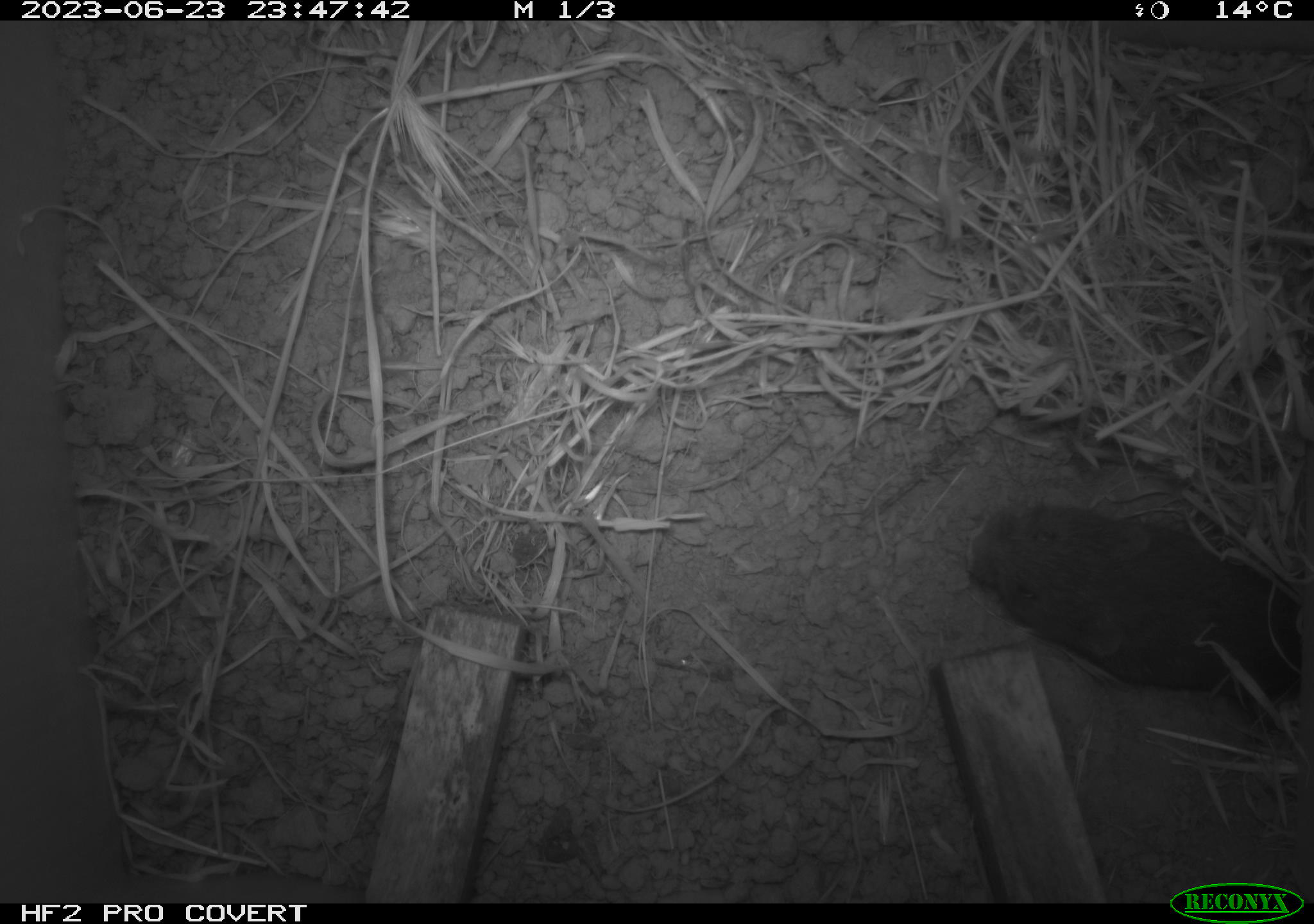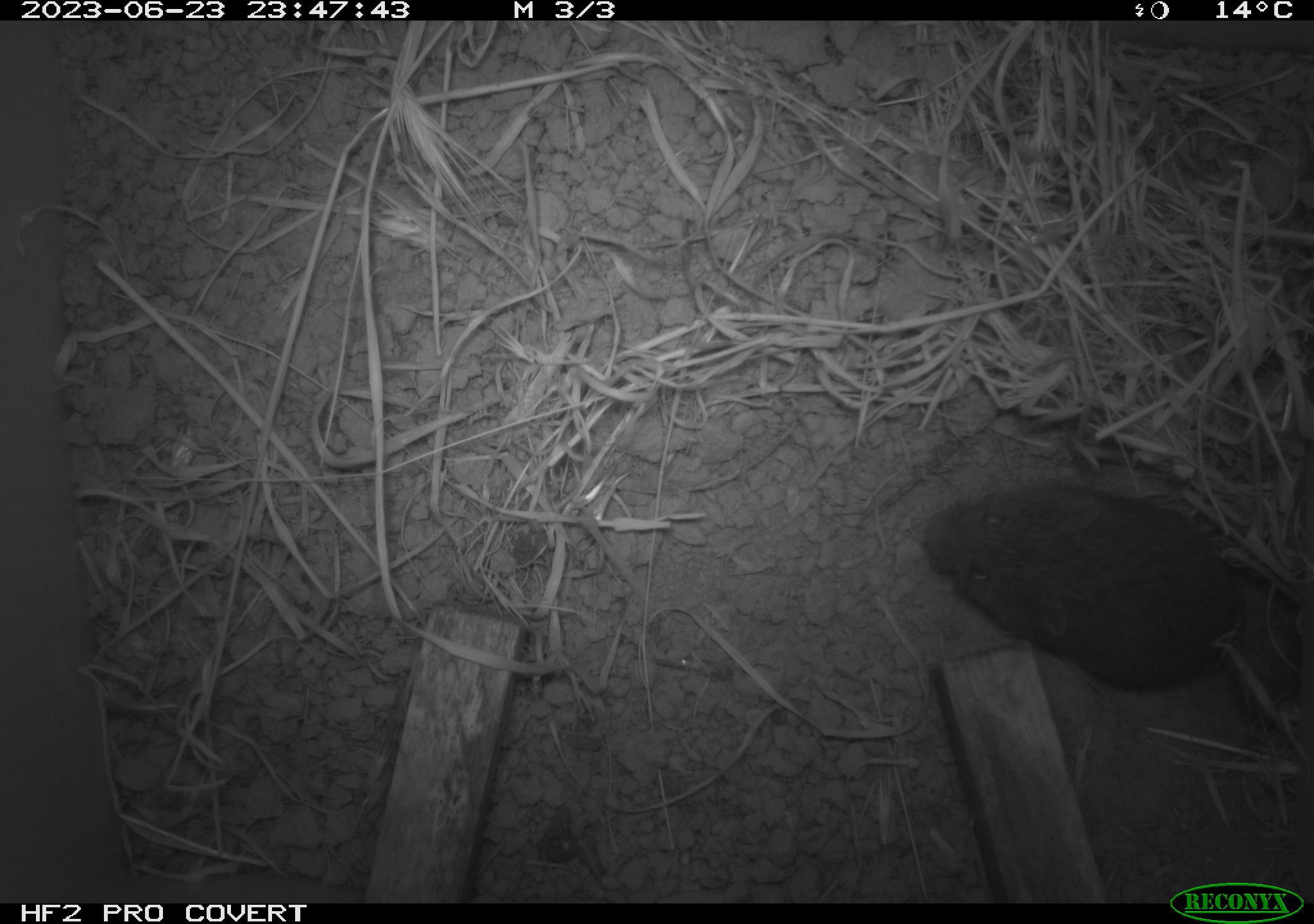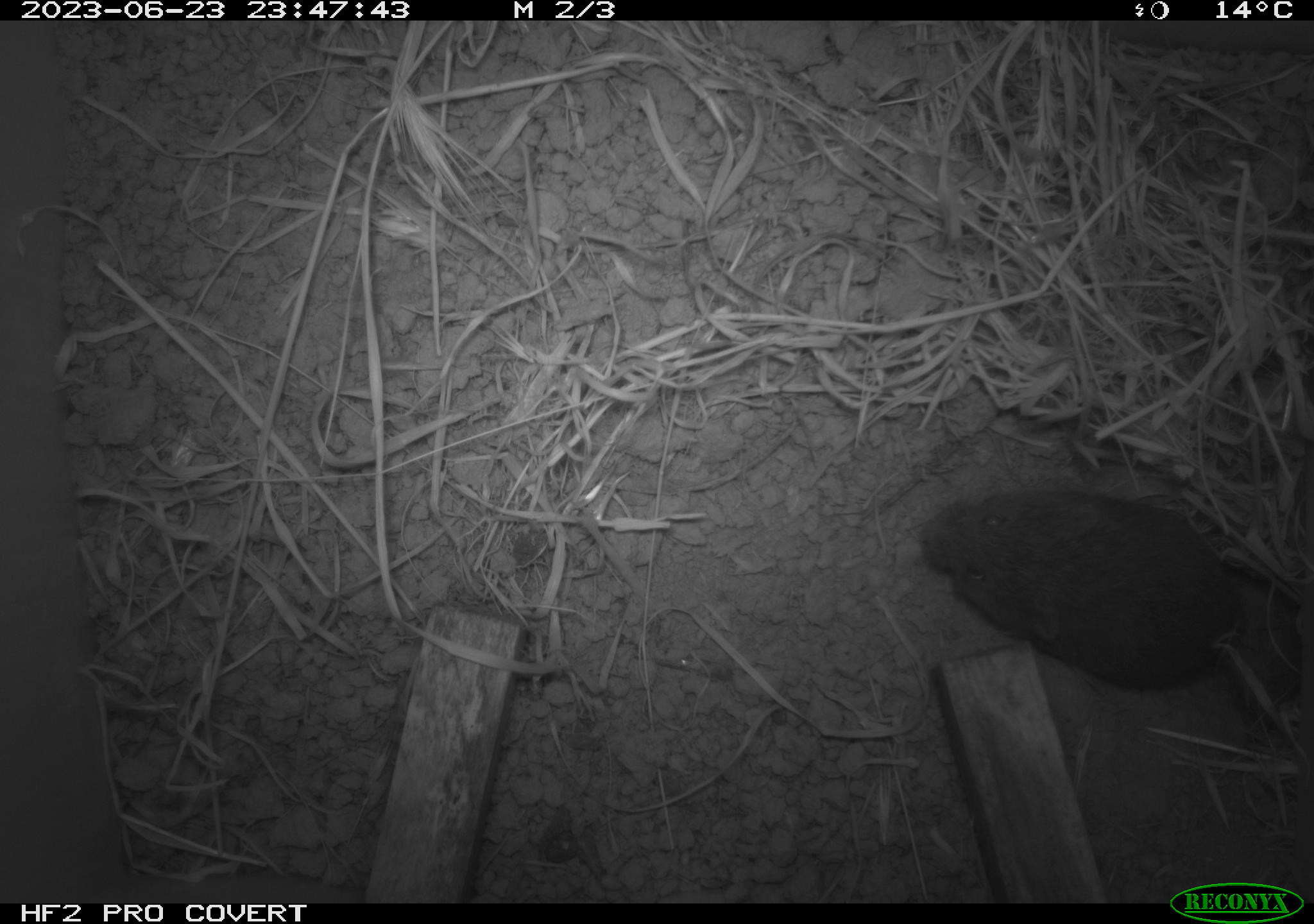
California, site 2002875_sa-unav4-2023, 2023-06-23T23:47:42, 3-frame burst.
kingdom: Animalia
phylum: Chordata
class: Mammalia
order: Rodentia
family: Cricetidae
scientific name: Arvicolinae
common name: voles, lemmings, and muskrats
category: arvicolinae subfamily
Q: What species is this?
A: Arvicolinae subfamily (voles, lemmings, and muskrats) (Arvicolinae).